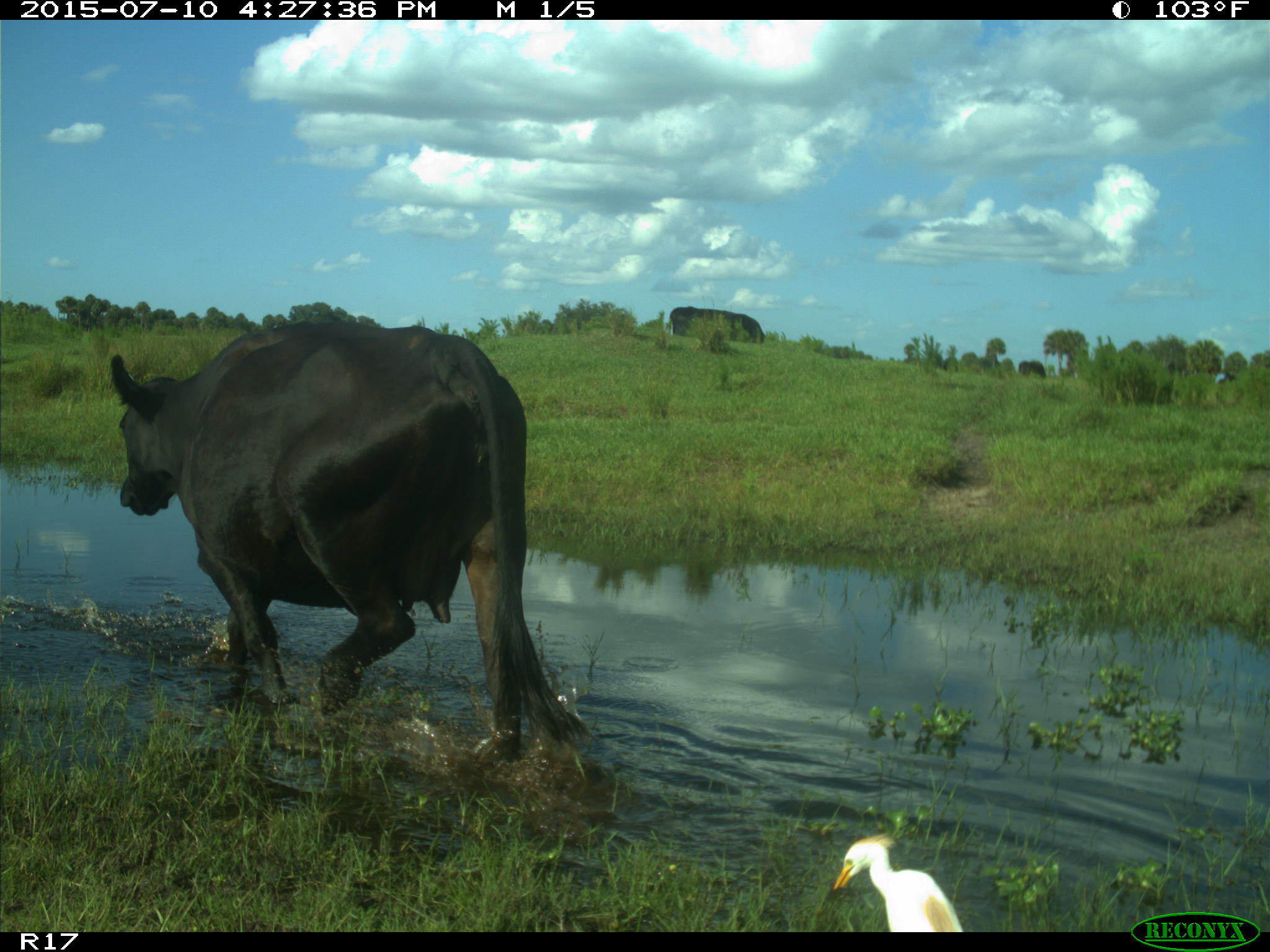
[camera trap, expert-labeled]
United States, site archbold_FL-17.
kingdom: Animalia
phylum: Chordata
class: Mammalia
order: Artiodactyla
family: Bovidae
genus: Bos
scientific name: Bos taurus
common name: domestic cow